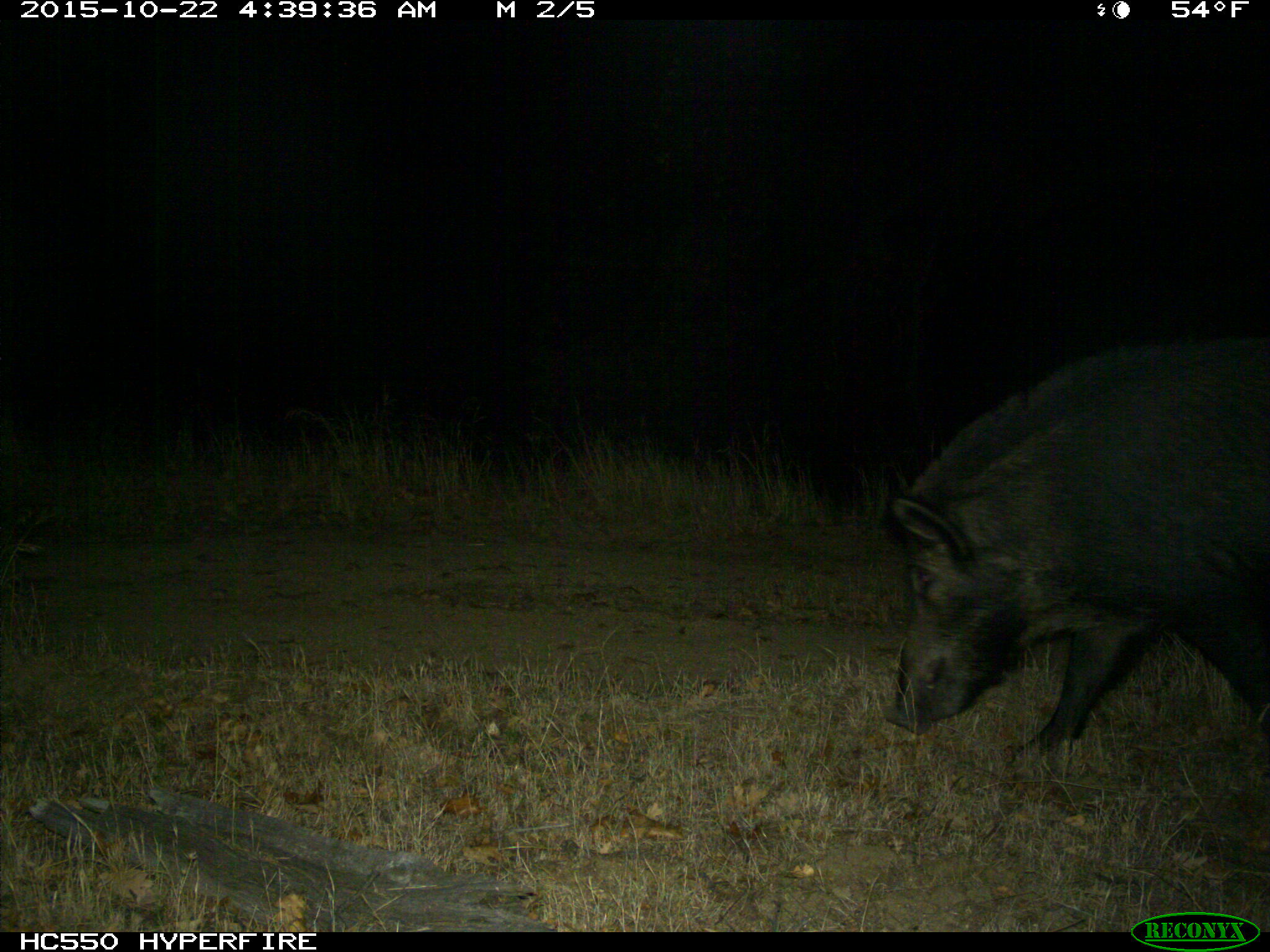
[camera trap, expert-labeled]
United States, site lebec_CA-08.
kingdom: Animalia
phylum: Chordata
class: Mammalia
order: Artiodactyla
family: Suidae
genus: Sus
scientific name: Sus scrofa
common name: wild boar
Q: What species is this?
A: Sus scrofa (wild boar).